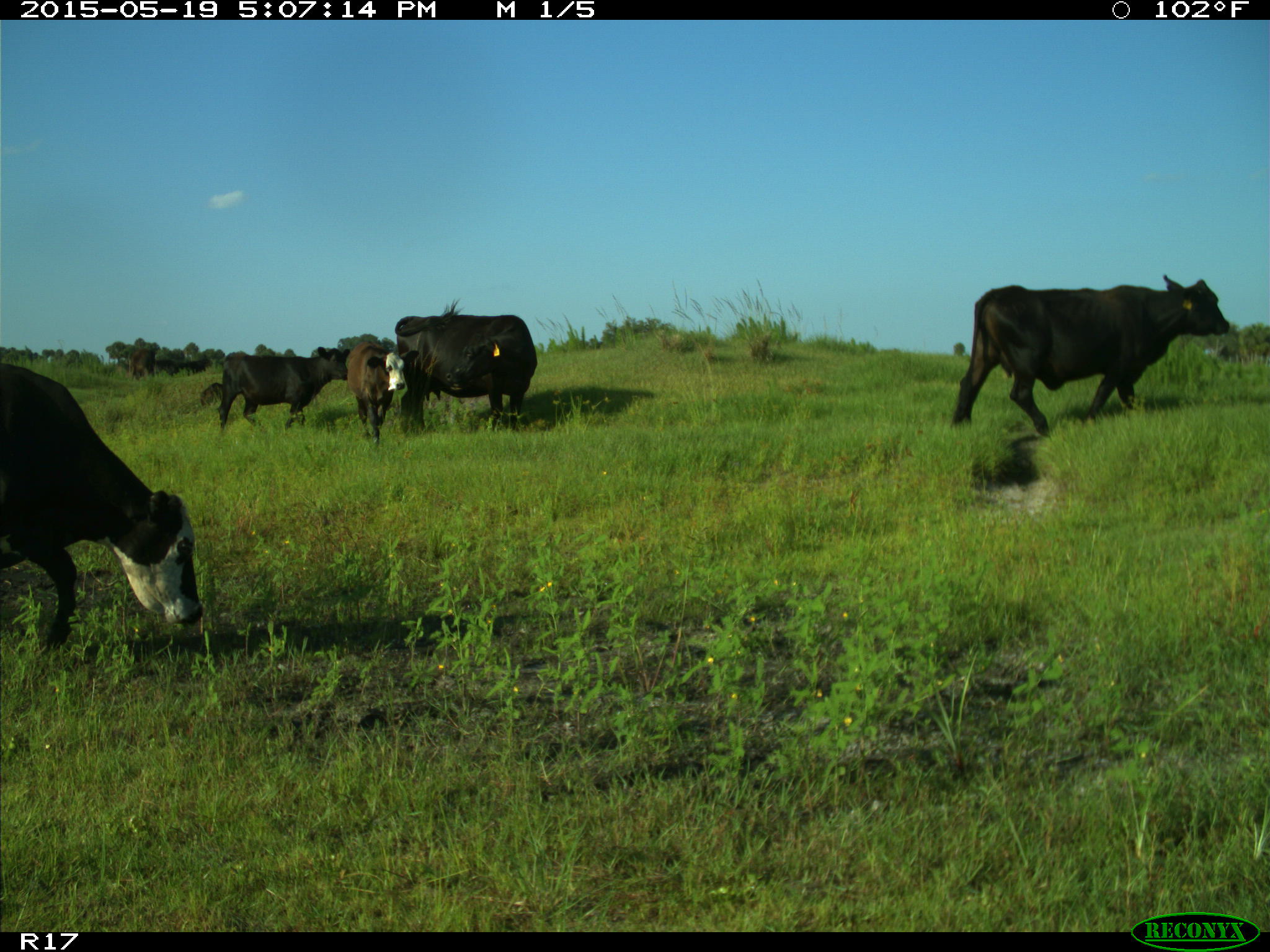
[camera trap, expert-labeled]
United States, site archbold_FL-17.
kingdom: Animalia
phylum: Chordata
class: Mammalia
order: Artiodactyla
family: Bovidae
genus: Bos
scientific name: Bos taurus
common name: domestic cow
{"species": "Bos taurus (domestic cow)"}